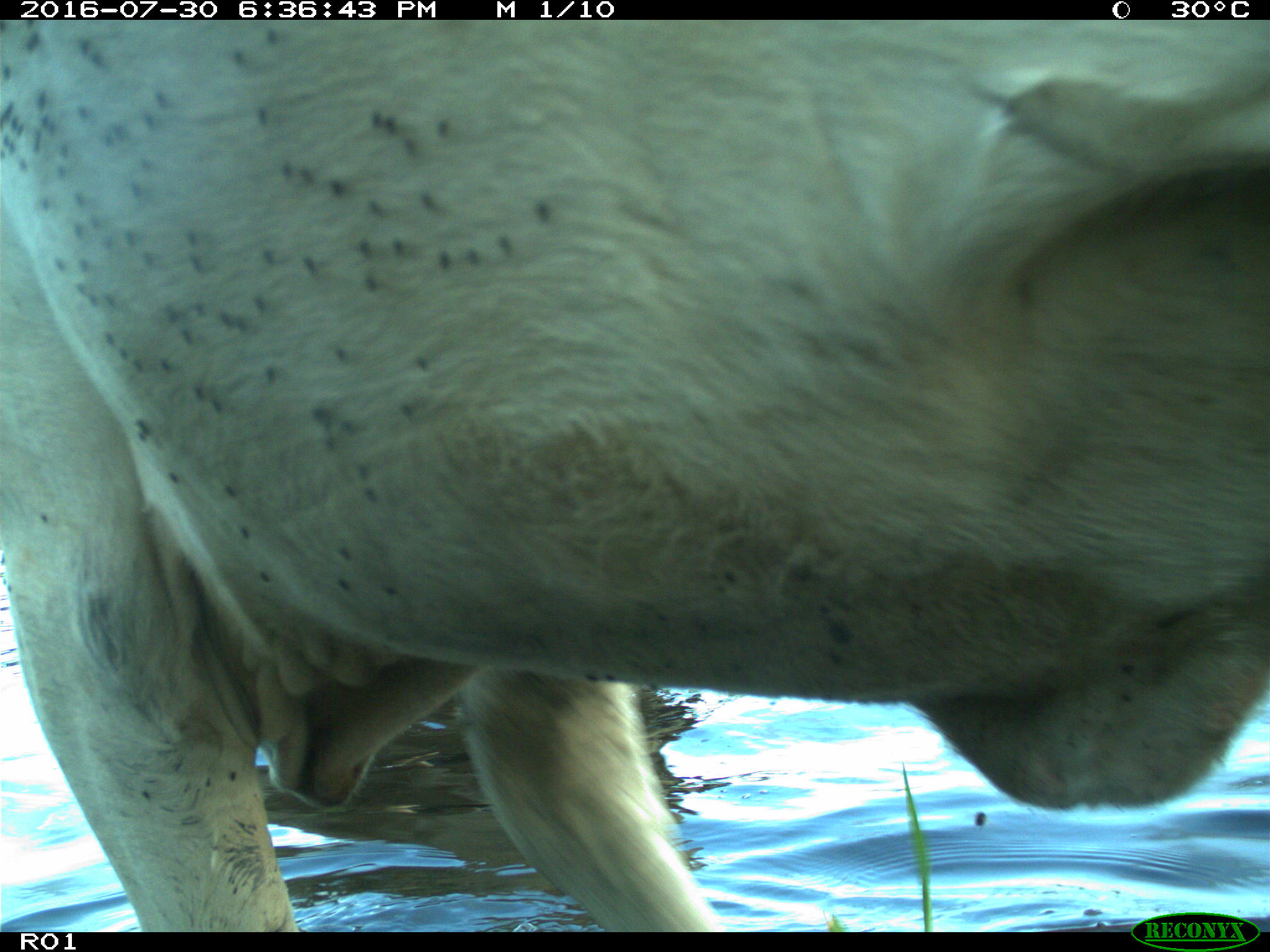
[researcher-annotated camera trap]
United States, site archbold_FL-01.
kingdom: Animalia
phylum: Chordata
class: Mammalia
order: Artiodactyla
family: Bovidae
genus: Bos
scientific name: Bos taurus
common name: domestic cow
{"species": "Bos taurus (domestic cow)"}